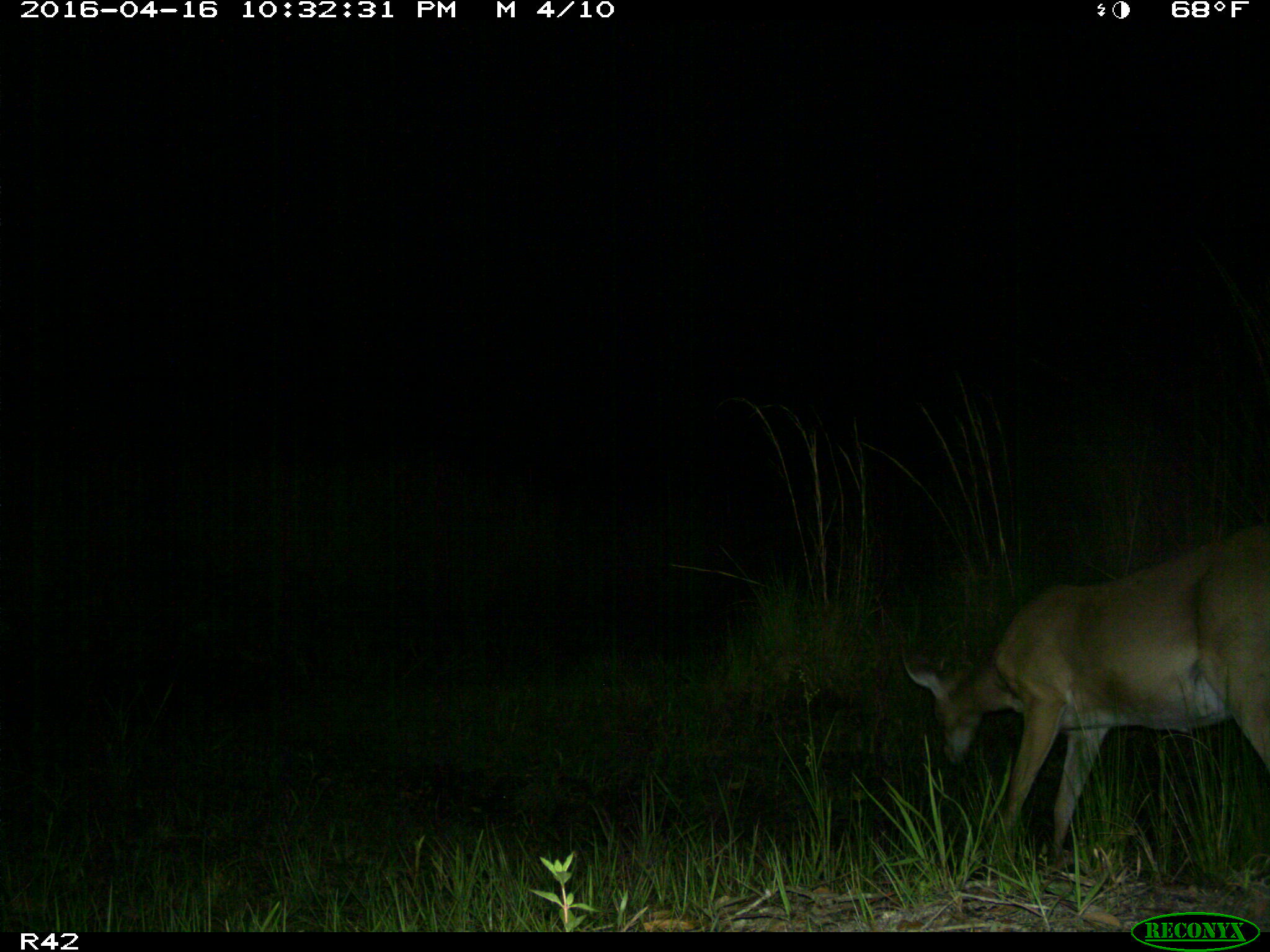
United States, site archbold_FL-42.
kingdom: Animalia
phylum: Chordata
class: Mammalia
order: Artiodactyla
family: Cervidae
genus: Odocoileus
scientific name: Odocoileus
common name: deer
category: unidentified deer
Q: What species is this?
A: Unidentified deer (deer) (Odocoileus).